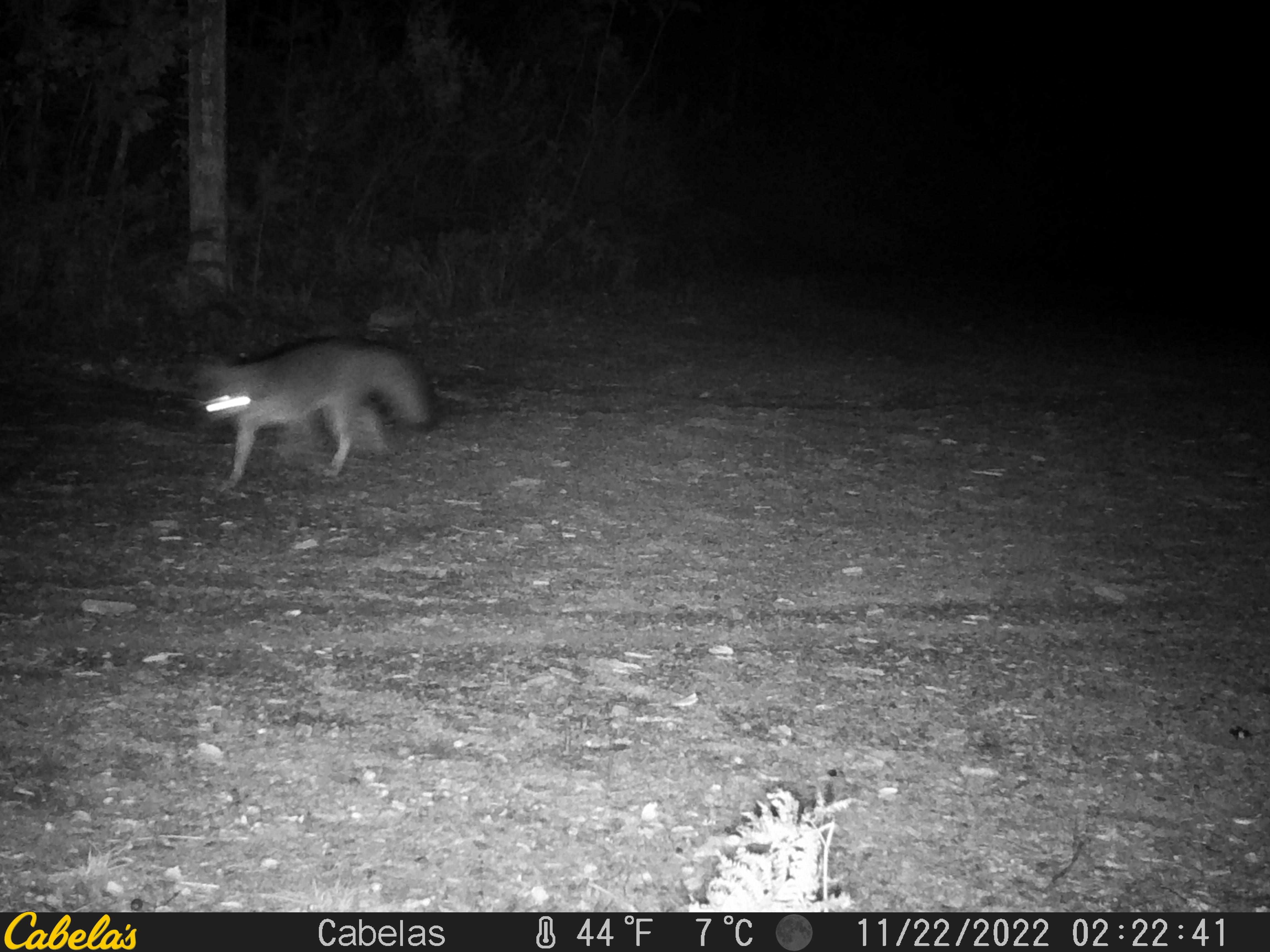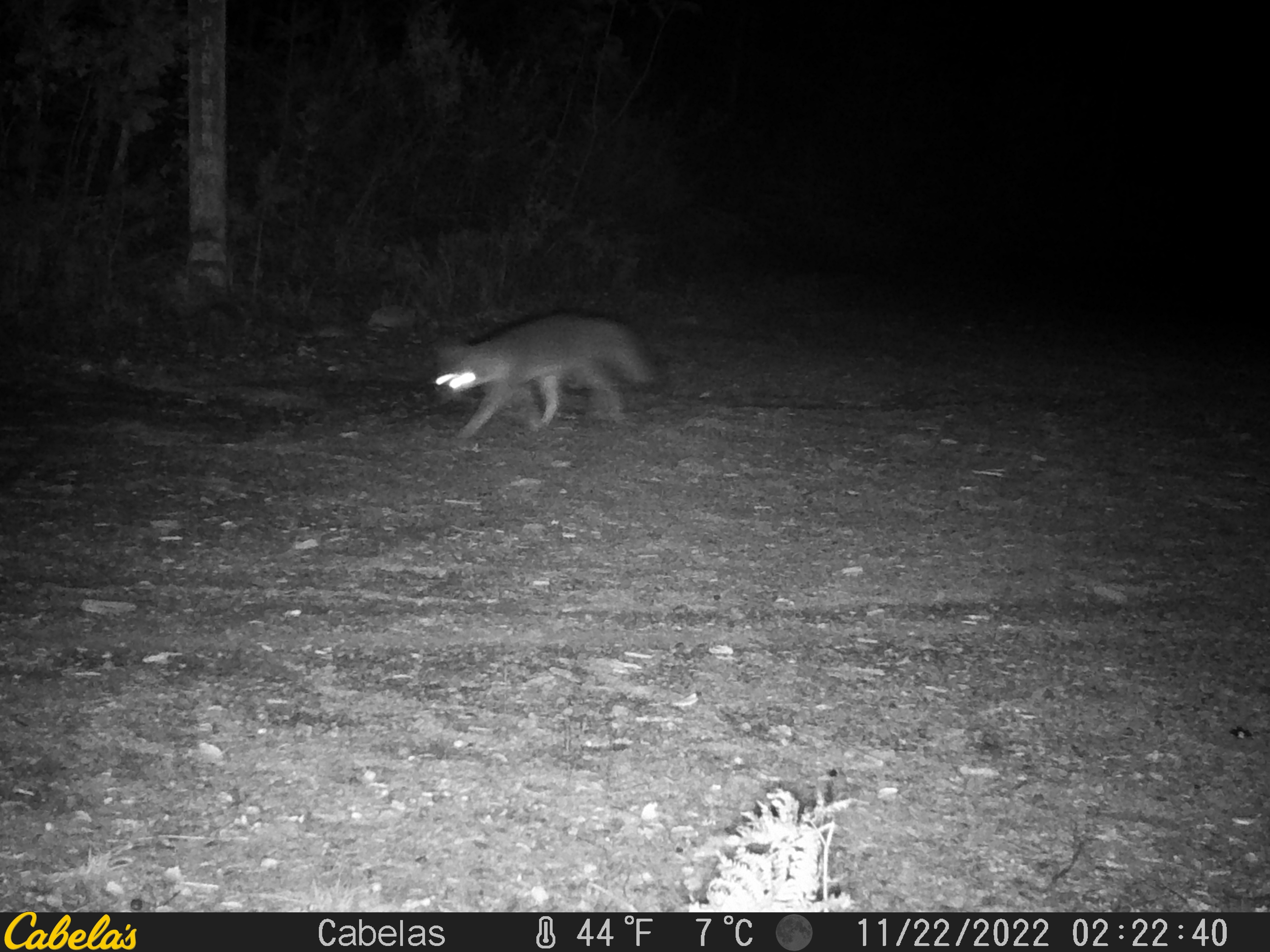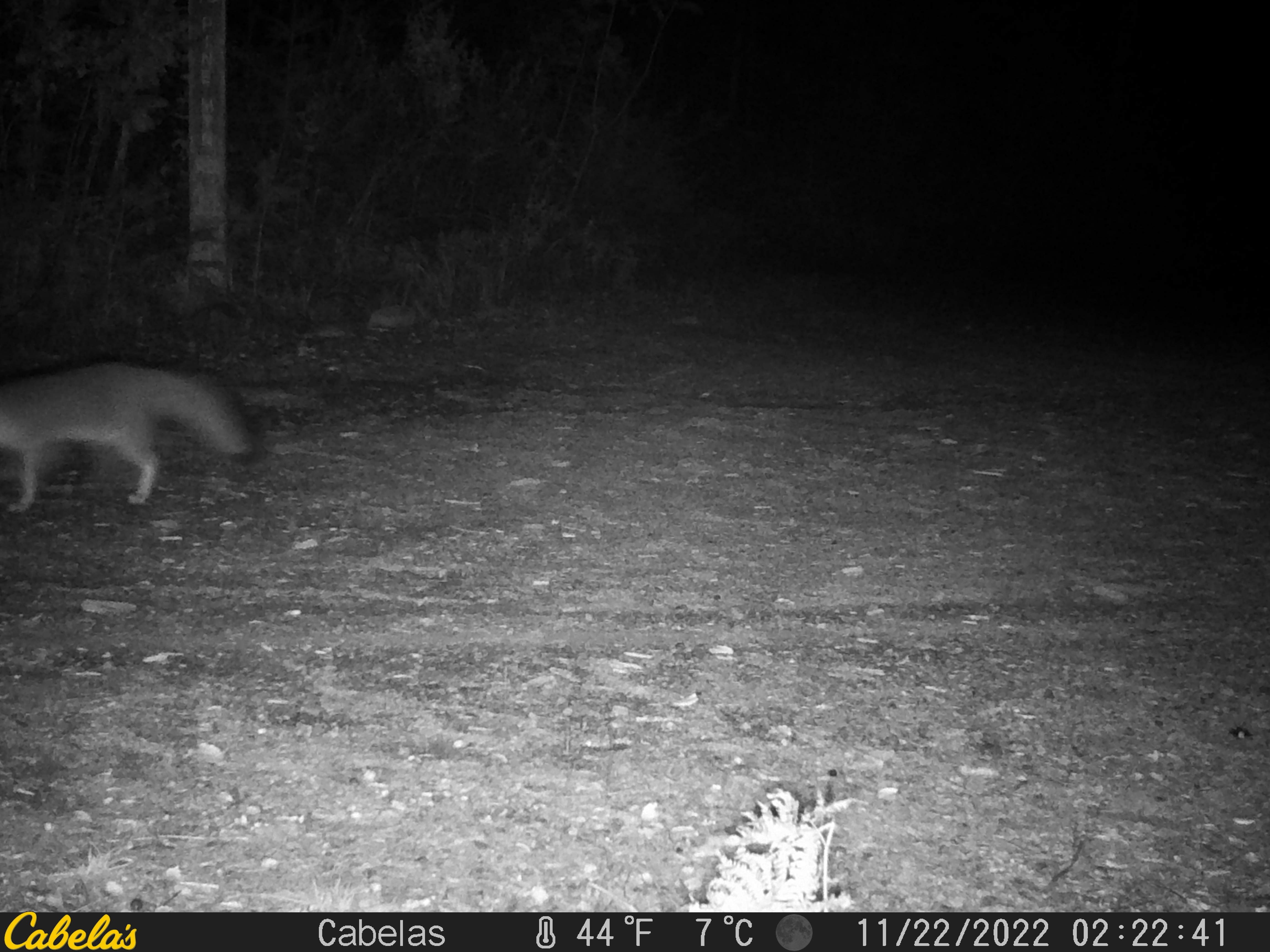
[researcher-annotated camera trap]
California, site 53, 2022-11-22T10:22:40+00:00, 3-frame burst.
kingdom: Animalia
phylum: Chordata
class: Mammalia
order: Carnivora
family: Canidae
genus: Urocyon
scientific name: Urocyon cinereoargenteus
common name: gray fox